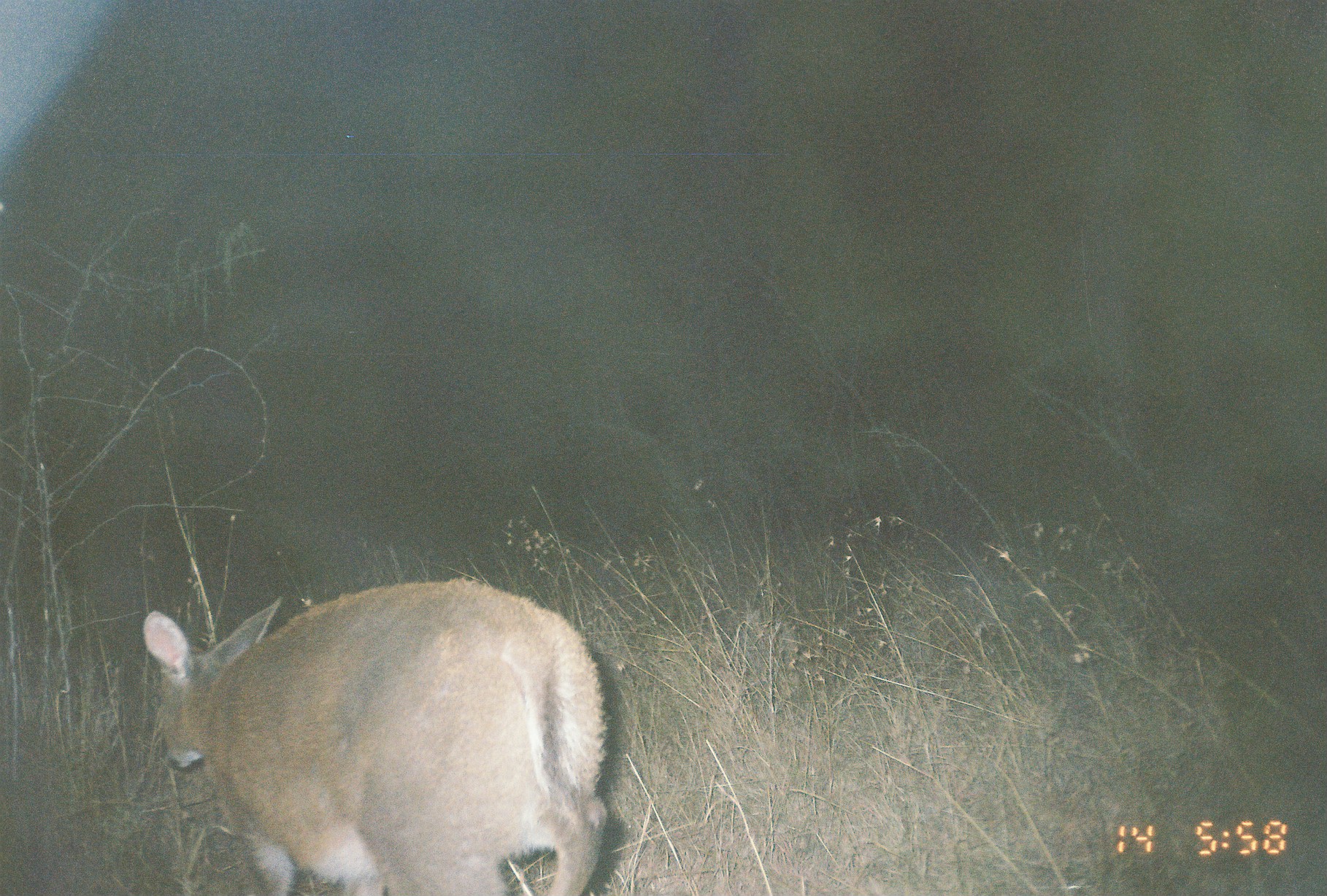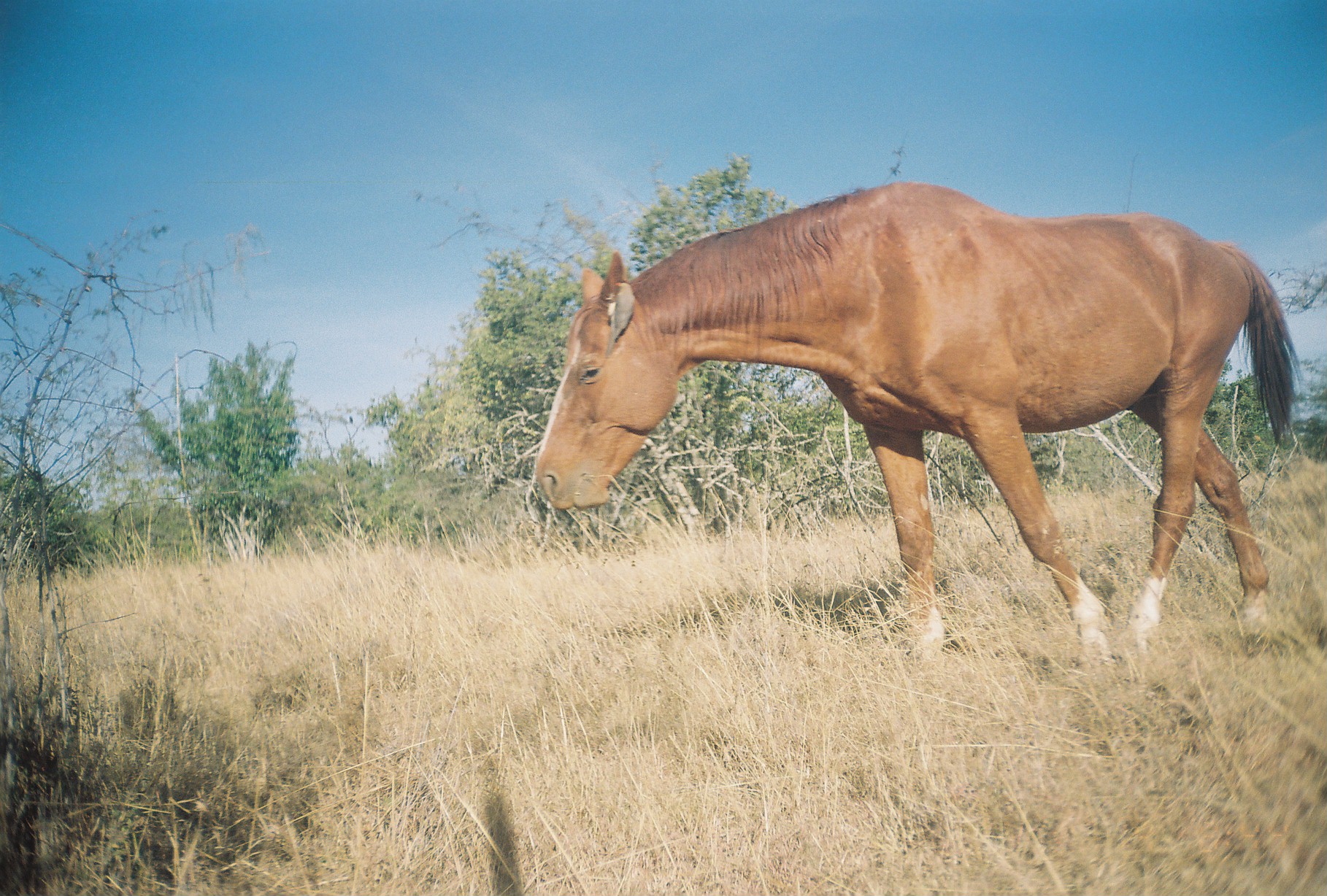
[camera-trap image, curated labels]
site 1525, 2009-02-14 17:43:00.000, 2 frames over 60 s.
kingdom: Animalia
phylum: Chordata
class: Mammalia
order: Artiodactyla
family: Bovidae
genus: Sylvicapra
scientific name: Sylvicapra grimmia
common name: bush duiker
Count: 1.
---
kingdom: Animalia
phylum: Chordata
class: Mammalia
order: Perissodactyla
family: Equidae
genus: Equus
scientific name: Equus ferus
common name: wild horse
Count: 1.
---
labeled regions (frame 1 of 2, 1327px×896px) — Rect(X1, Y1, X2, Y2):
sylvicapra grimmia: Rect(138, 573, 613, 895)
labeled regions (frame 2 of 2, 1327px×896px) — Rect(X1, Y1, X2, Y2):
equus ferus: Rect(533, 179, 1301, 684)